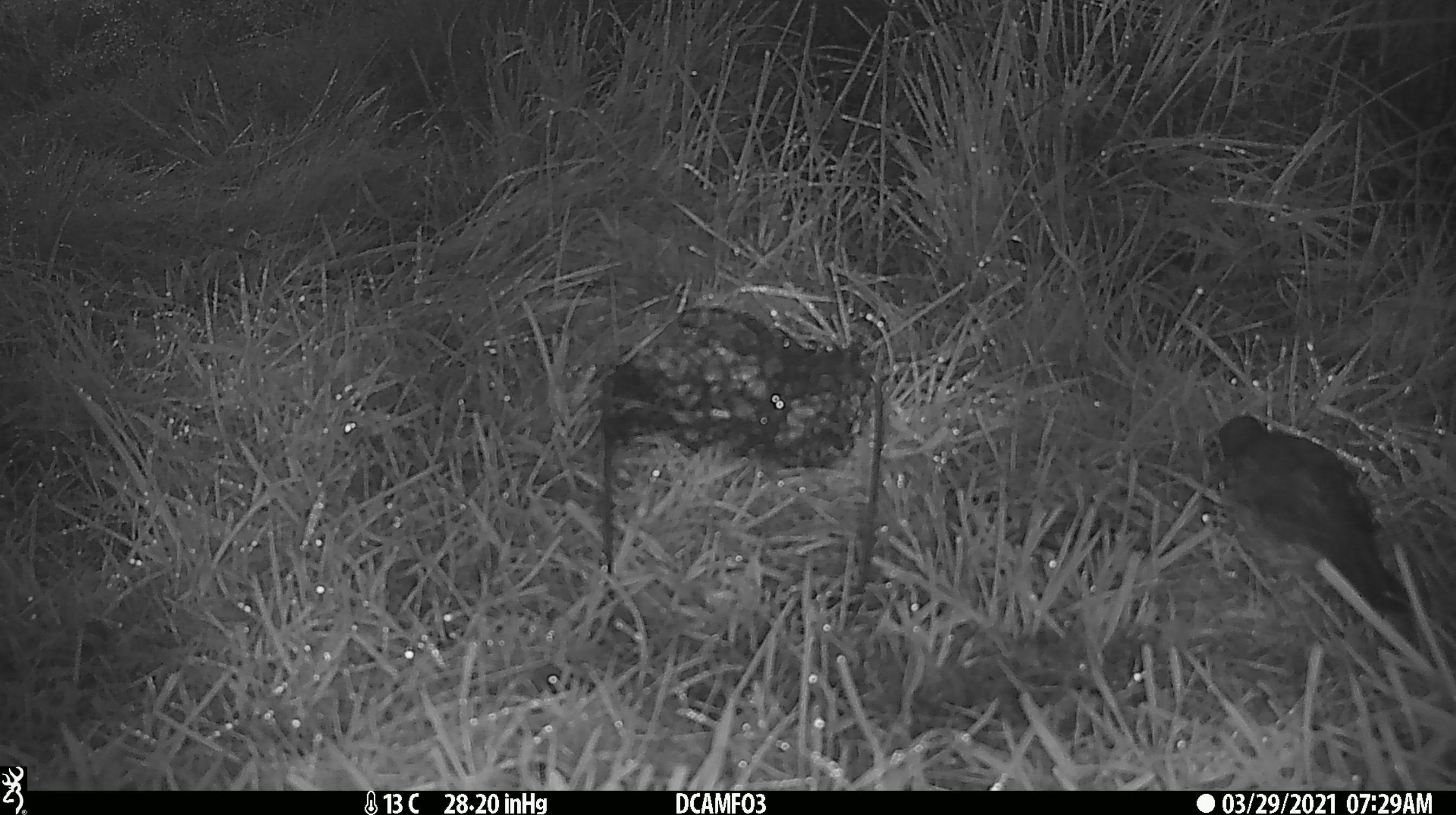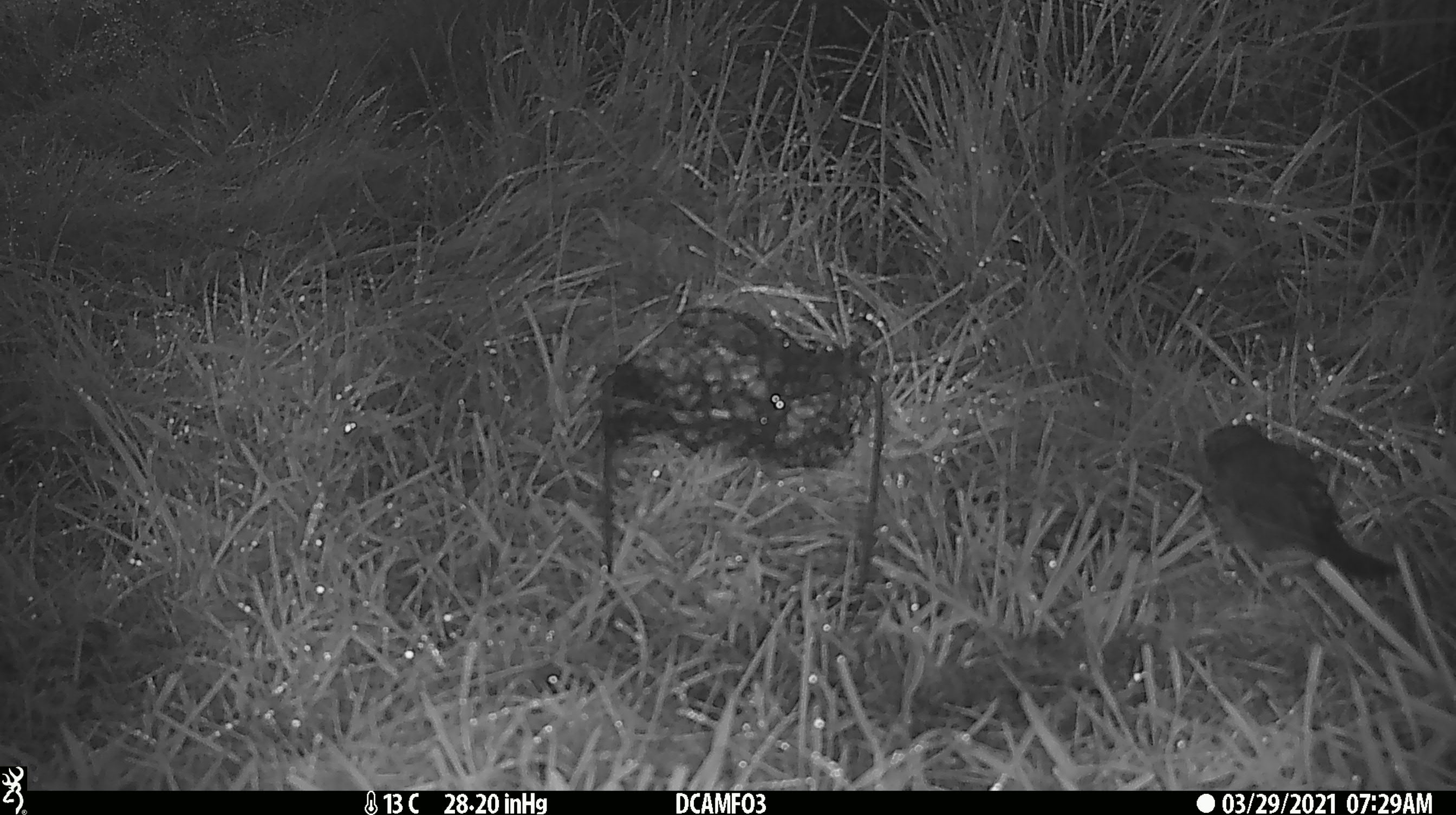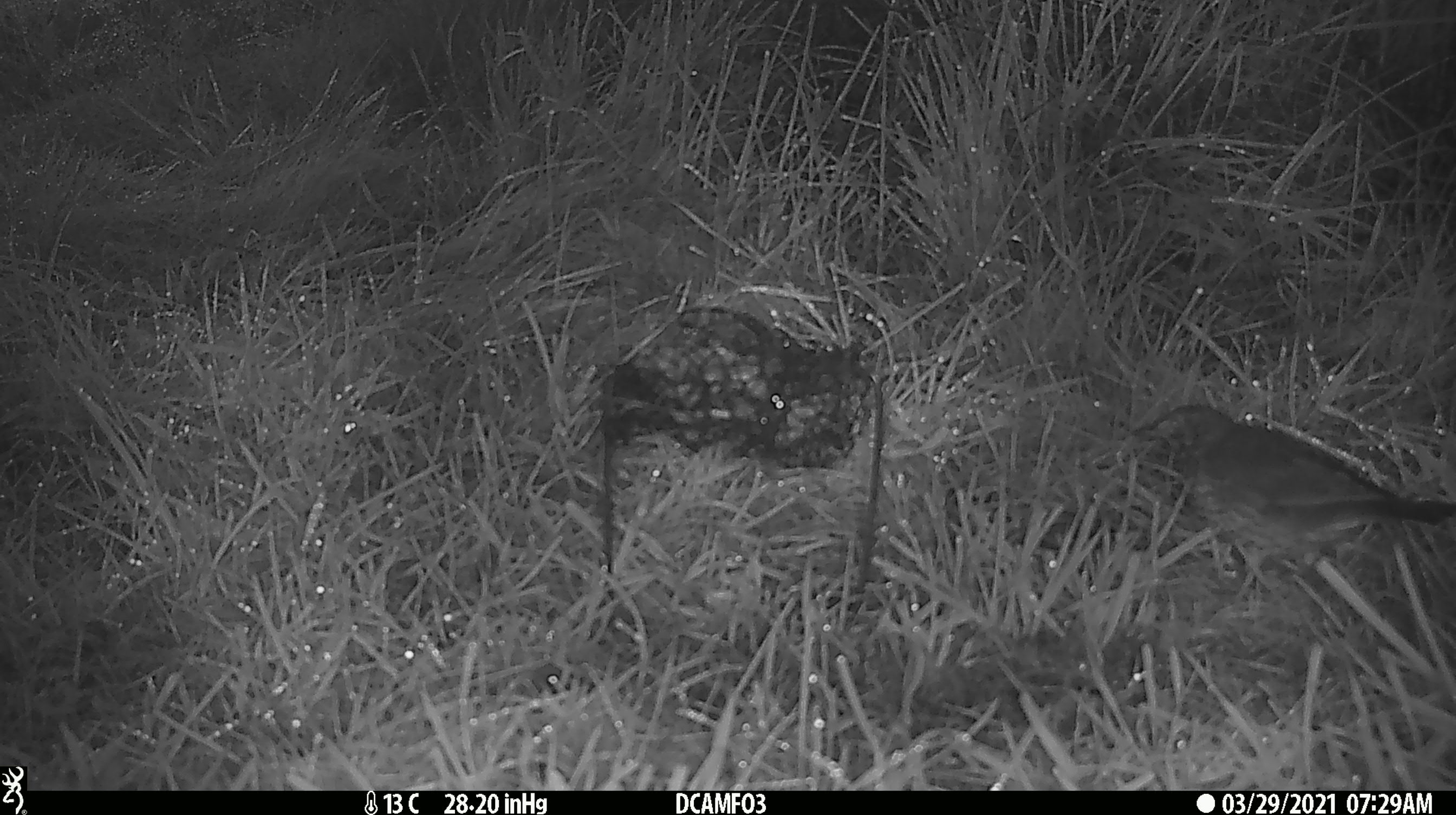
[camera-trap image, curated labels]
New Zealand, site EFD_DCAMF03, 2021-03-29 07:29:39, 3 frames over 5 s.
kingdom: Animalia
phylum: Chordata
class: Aves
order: Passeriformes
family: Turdidae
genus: Turdus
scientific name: Turdus philomelos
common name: song thrush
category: thrush